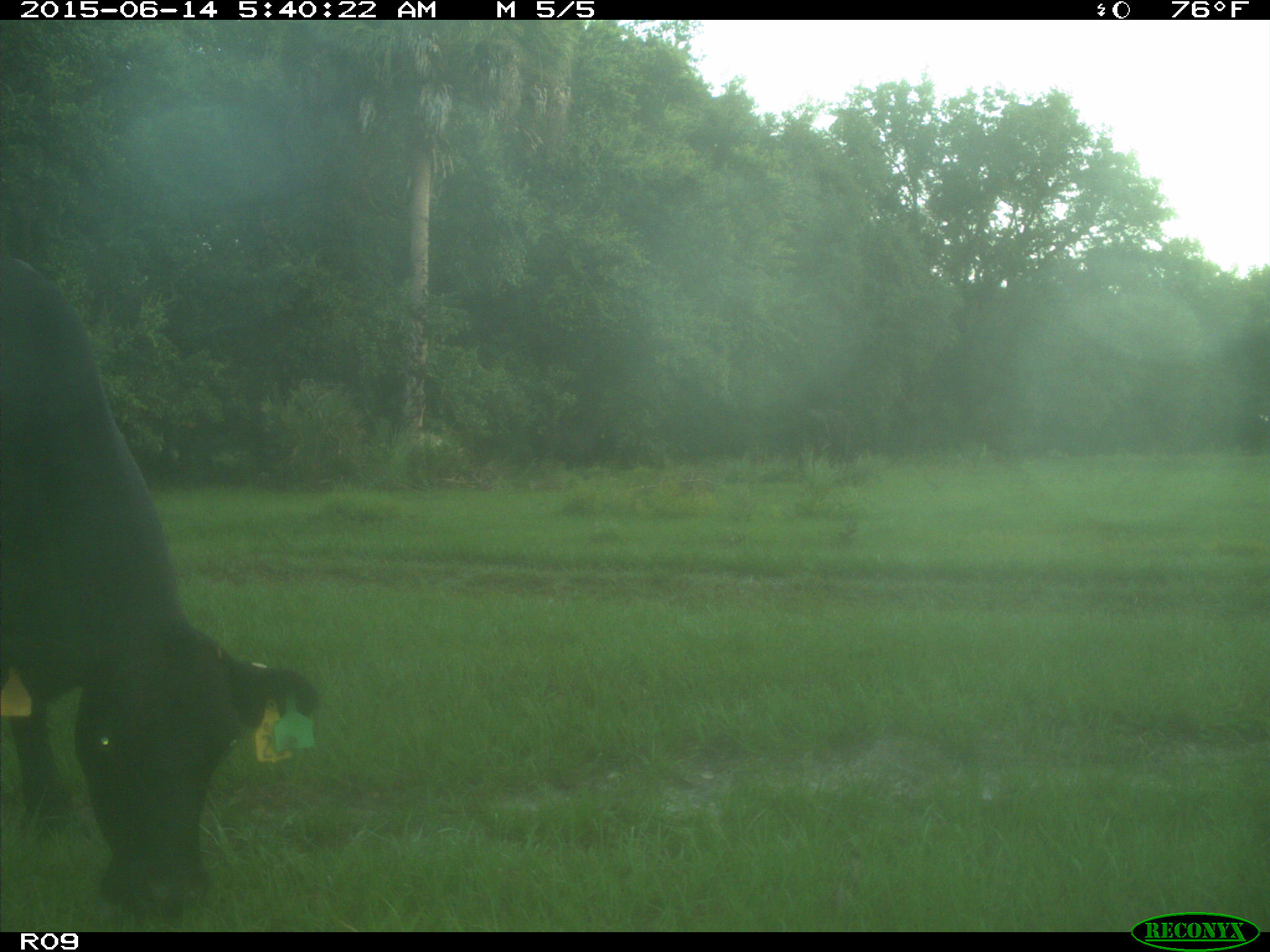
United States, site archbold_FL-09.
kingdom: Animalia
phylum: Chordata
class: Mammalia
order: Artiodactyla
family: Bovidae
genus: Bos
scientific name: Bos taurus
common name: domestic cow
Bos taurus (domestic cow).